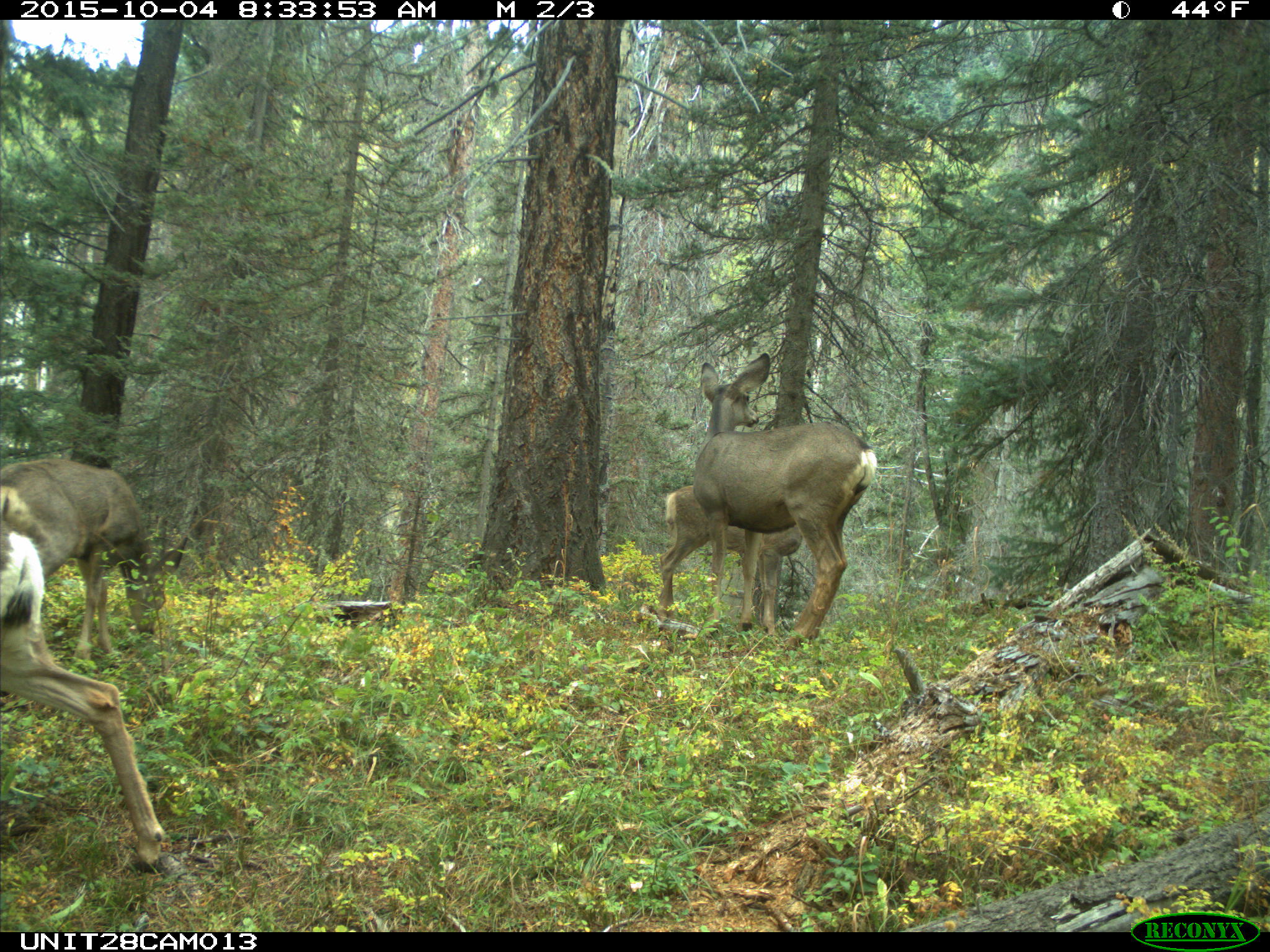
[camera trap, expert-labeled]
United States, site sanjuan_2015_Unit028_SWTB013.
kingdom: Animalia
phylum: Chordata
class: Mammalia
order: Artiodactyla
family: Cervidae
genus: Odocoileus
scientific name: Odocoileus hemionus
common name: mule deer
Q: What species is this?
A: Odocoileus hemionus (mule deer).